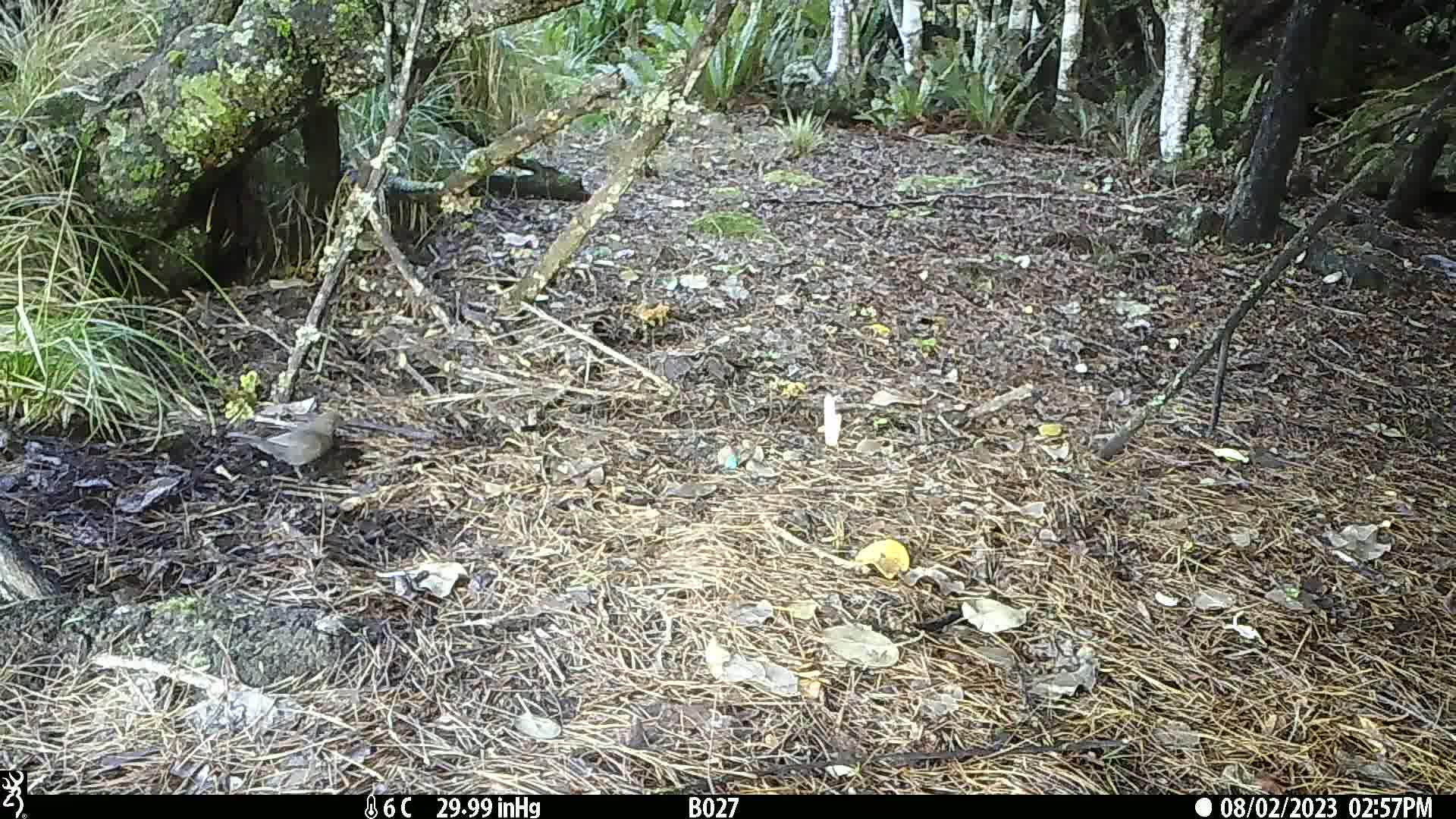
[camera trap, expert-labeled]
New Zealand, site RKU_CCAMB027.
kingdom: Animalia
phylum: Chordata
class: Aves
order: Passeriformes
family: Turdidae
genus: Turdus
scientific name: Turdus merula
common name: eurasian blackbird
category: blackbird